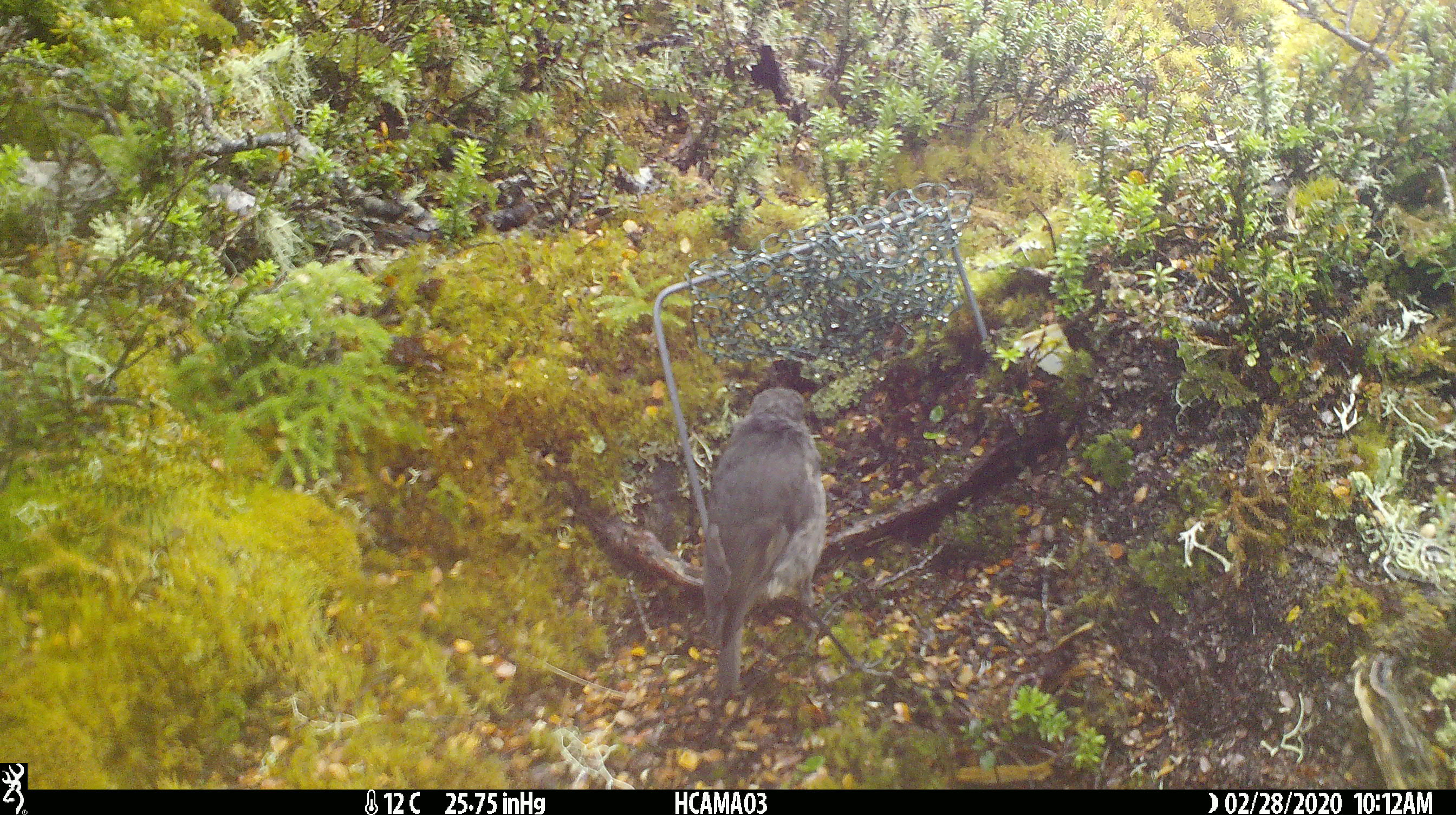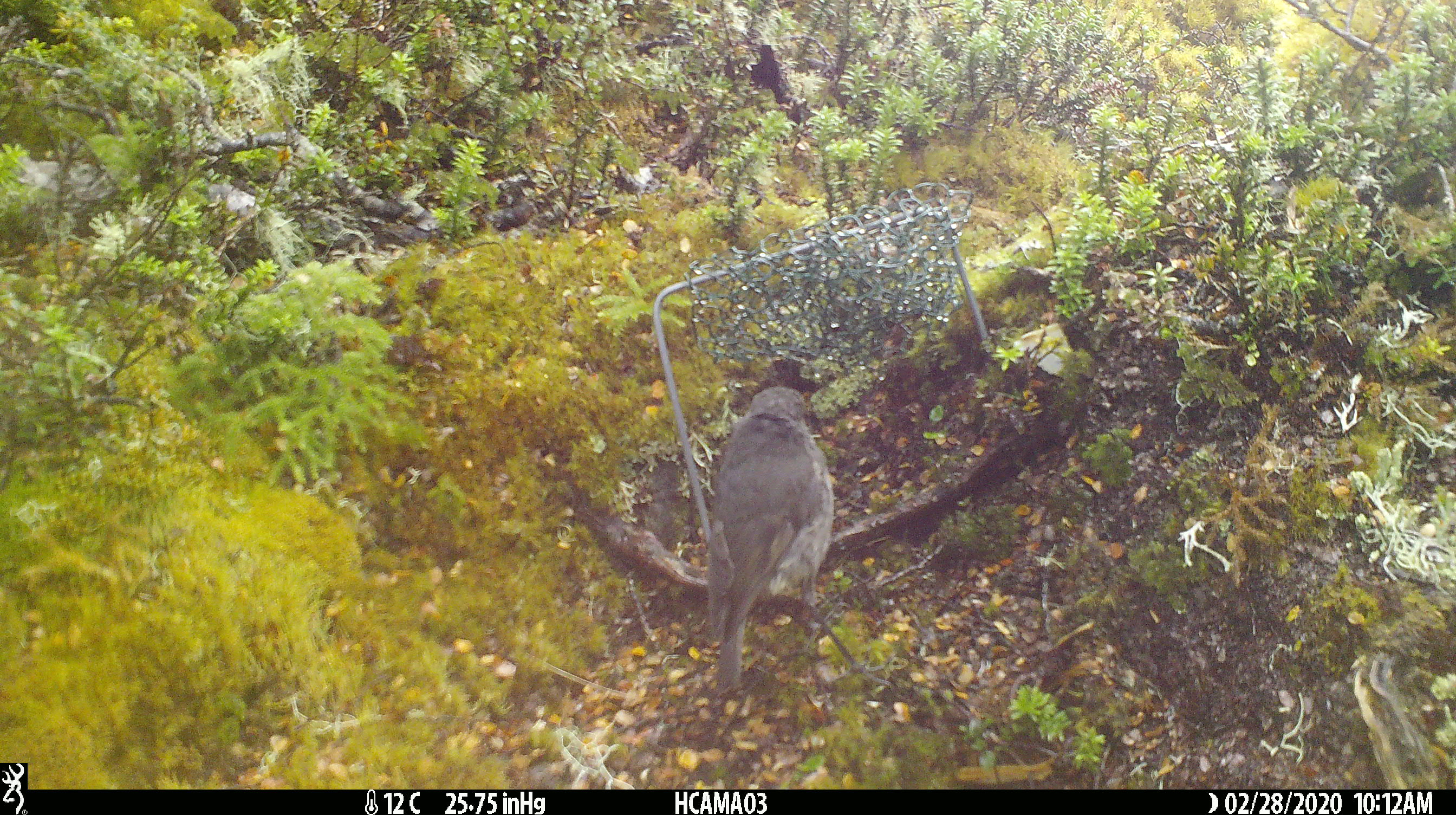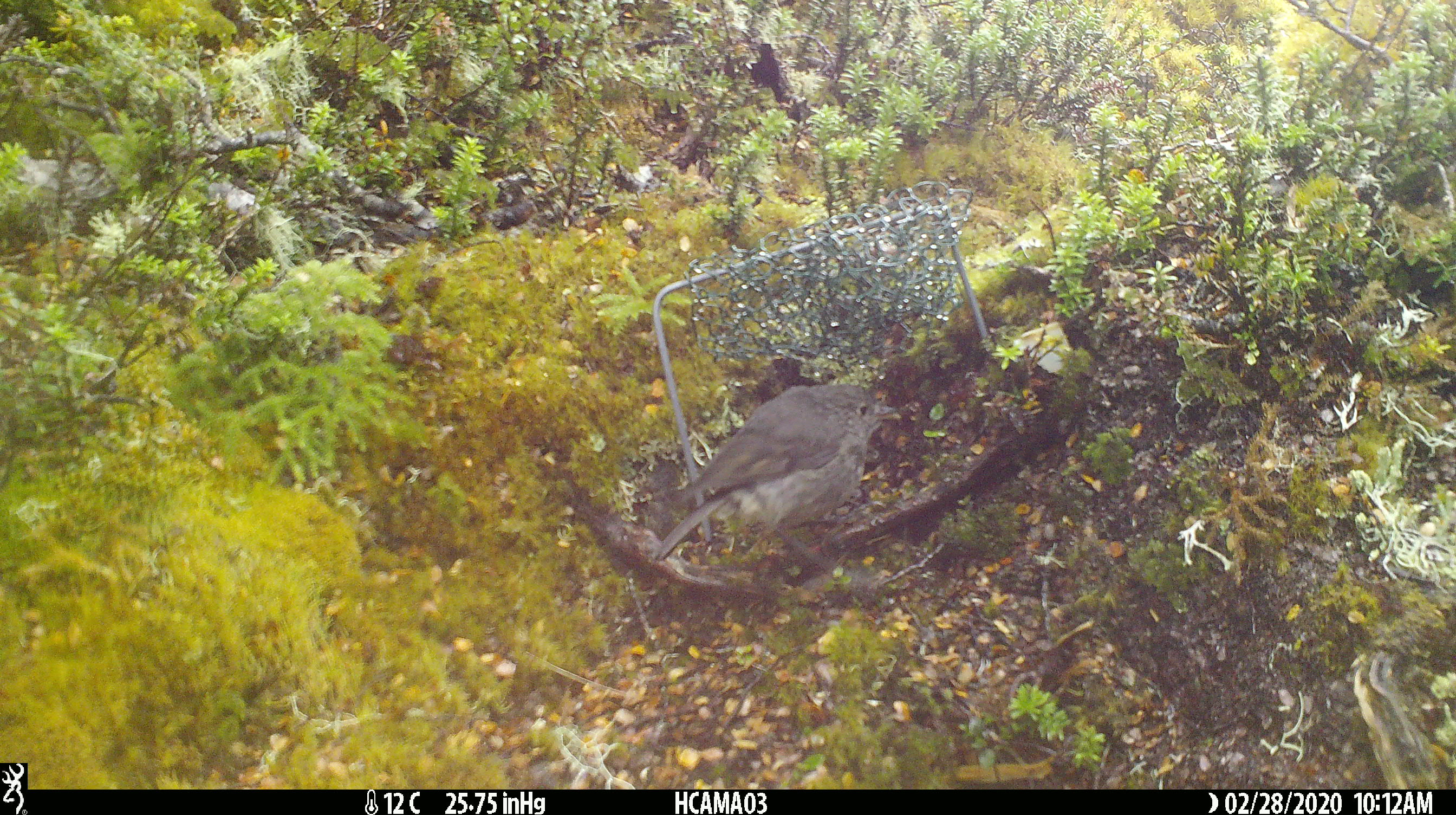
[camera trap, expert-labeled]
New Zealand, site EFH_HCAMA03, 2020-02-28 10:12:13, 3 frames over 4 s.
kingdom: Animalia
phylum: Chordata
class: Aves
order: Passeriformes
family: Petroicidae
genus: Petroica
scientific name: Petroica australis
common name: new zealand robin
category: robin